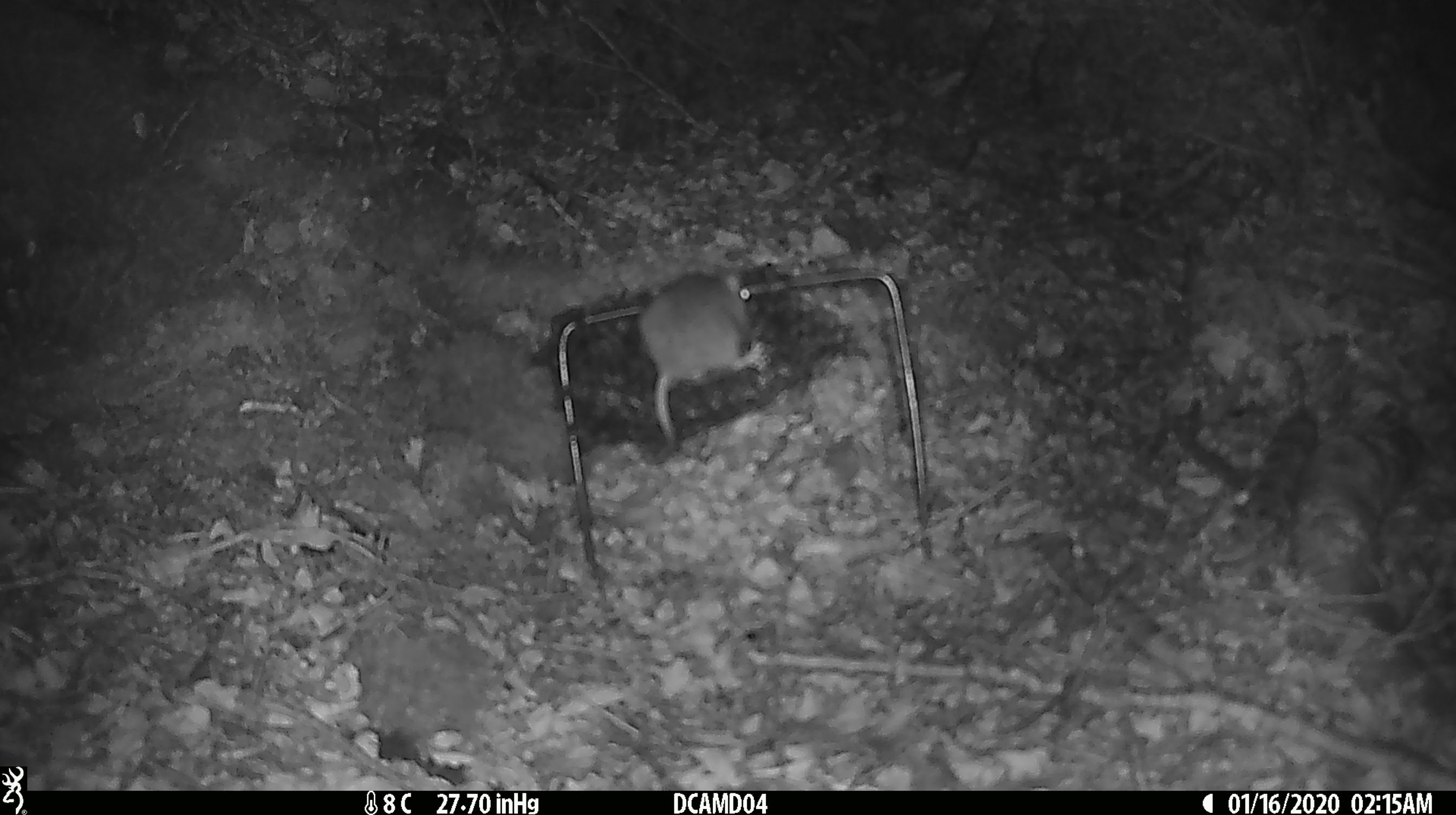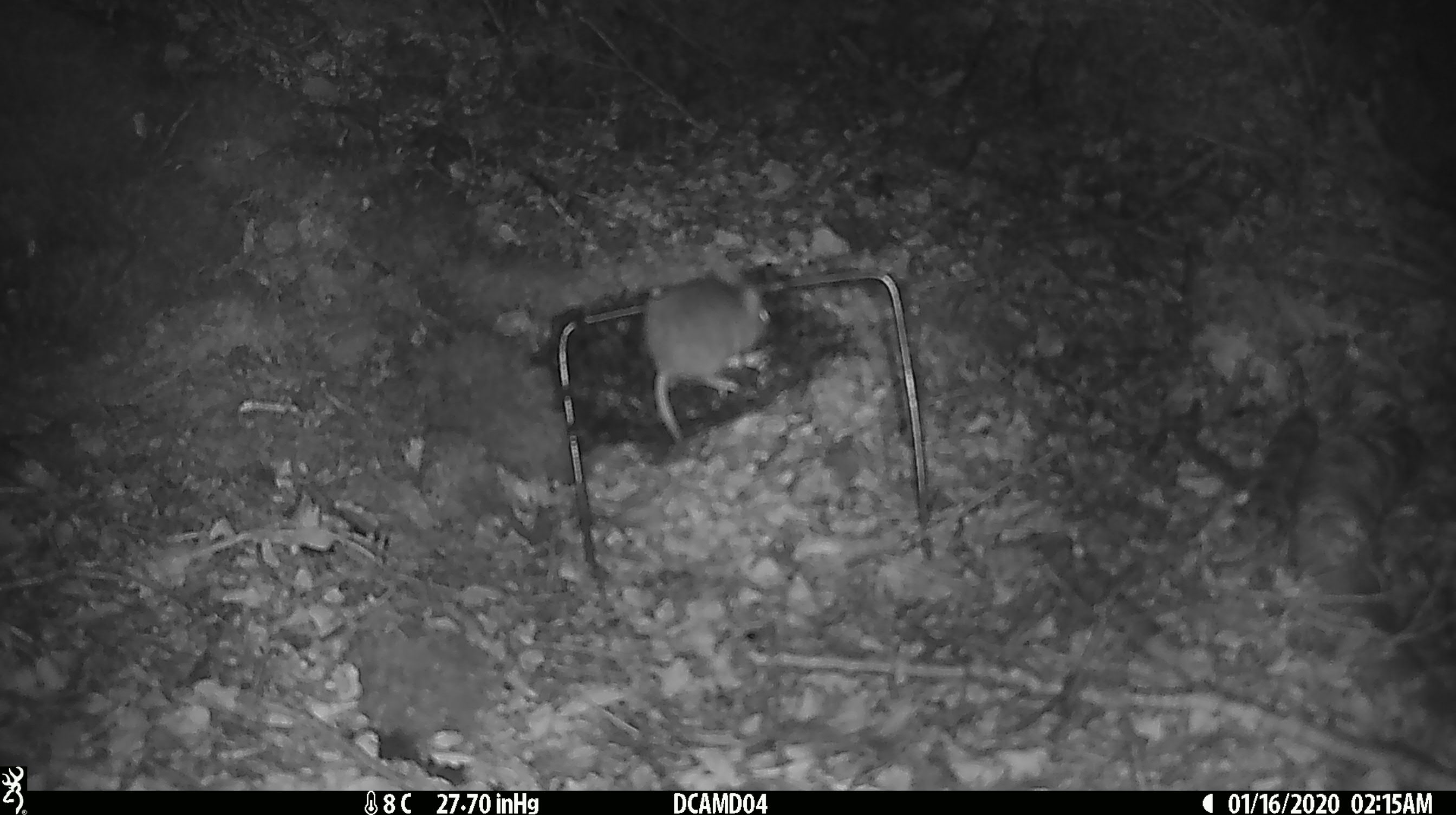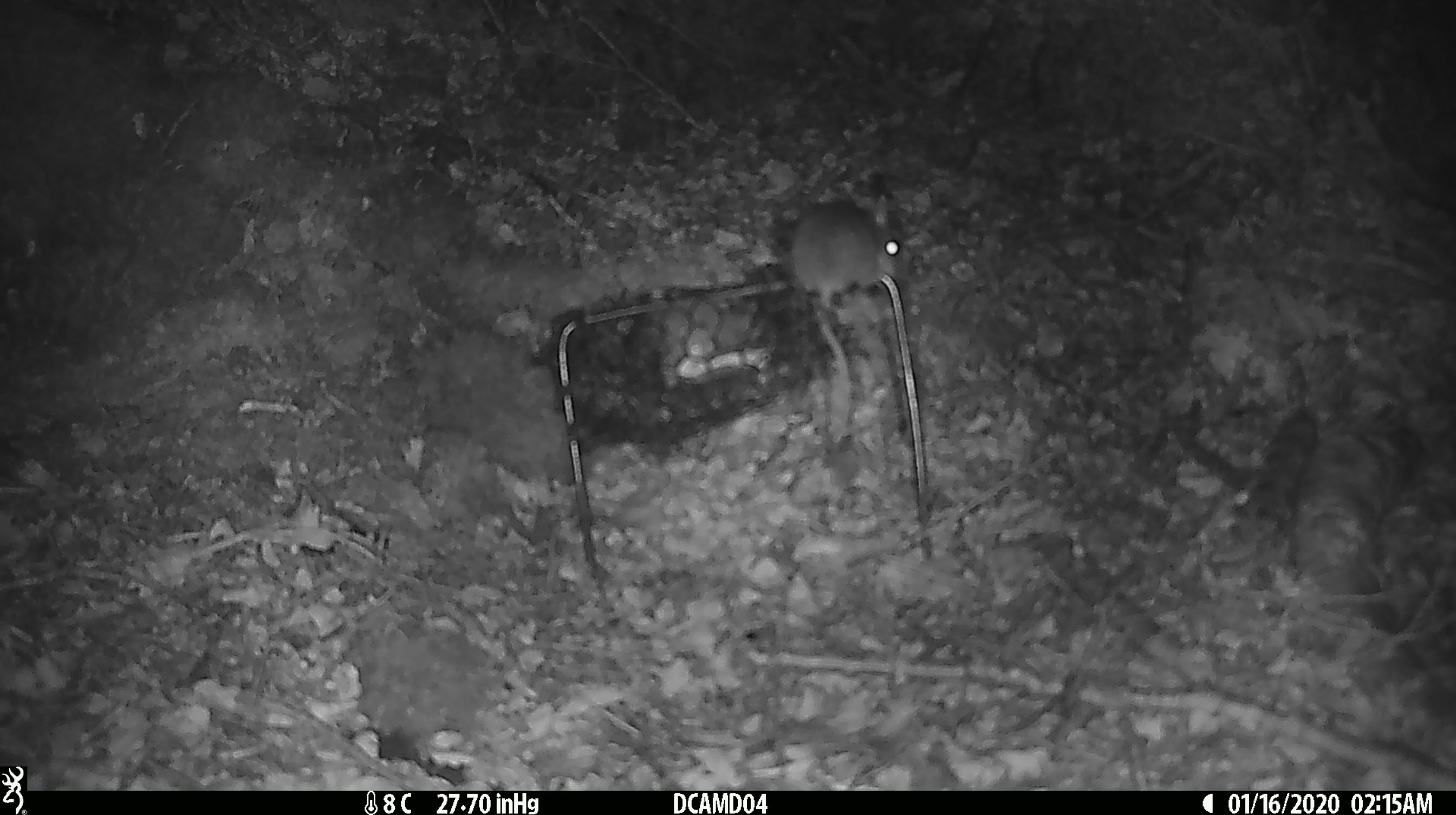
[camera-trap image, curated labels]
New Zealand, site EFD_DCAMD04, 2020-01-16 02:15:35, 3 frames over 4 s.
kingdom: Animalia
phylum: Chordata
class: Mammalia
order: Rodentia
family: Muridae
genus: Mus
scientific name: Mus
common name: mouse